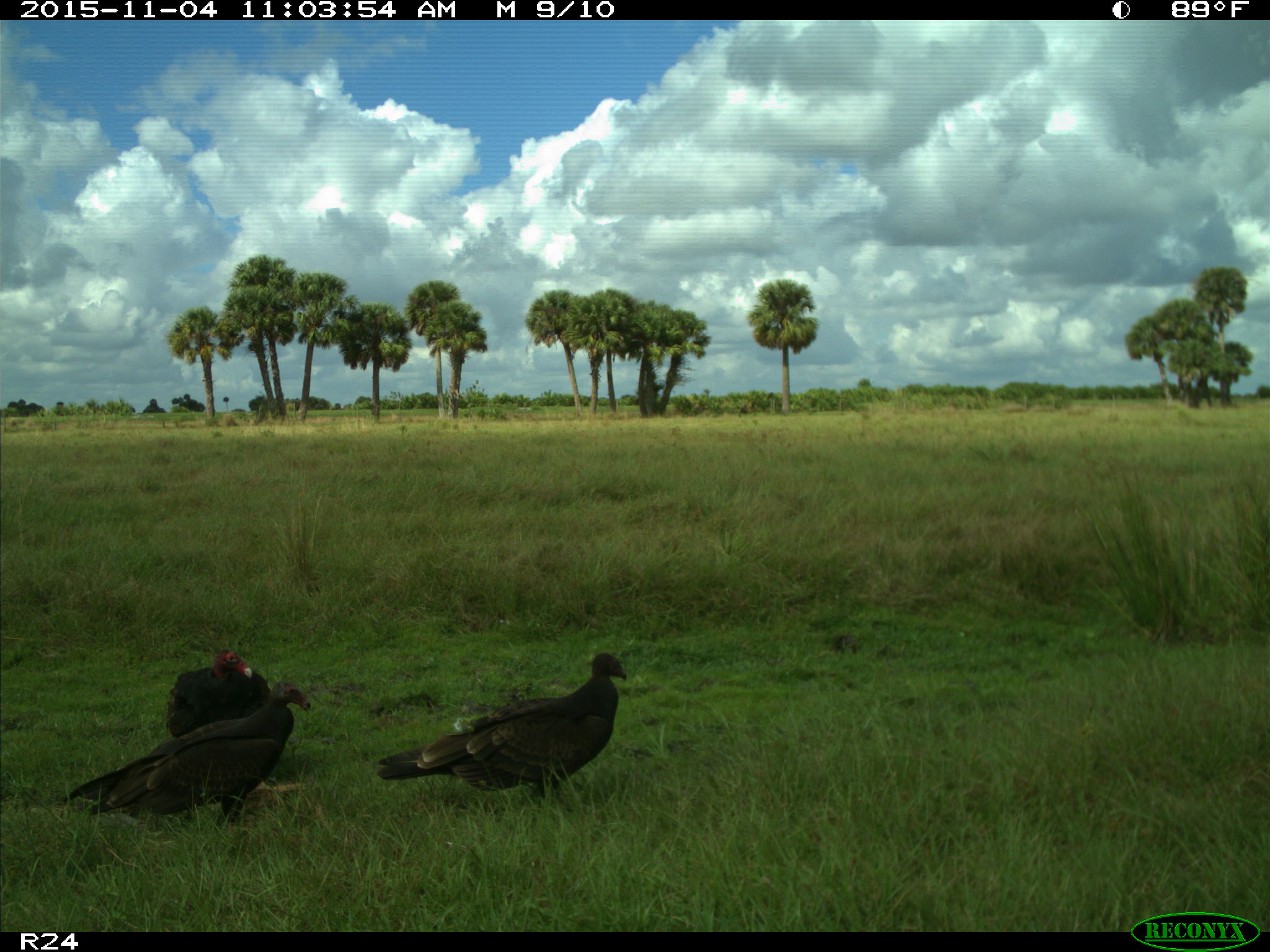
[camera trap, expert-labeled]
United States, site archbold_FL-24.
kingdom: Animalia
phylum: Chordata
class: Aves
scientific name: Aves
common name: birds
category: unidentified bird